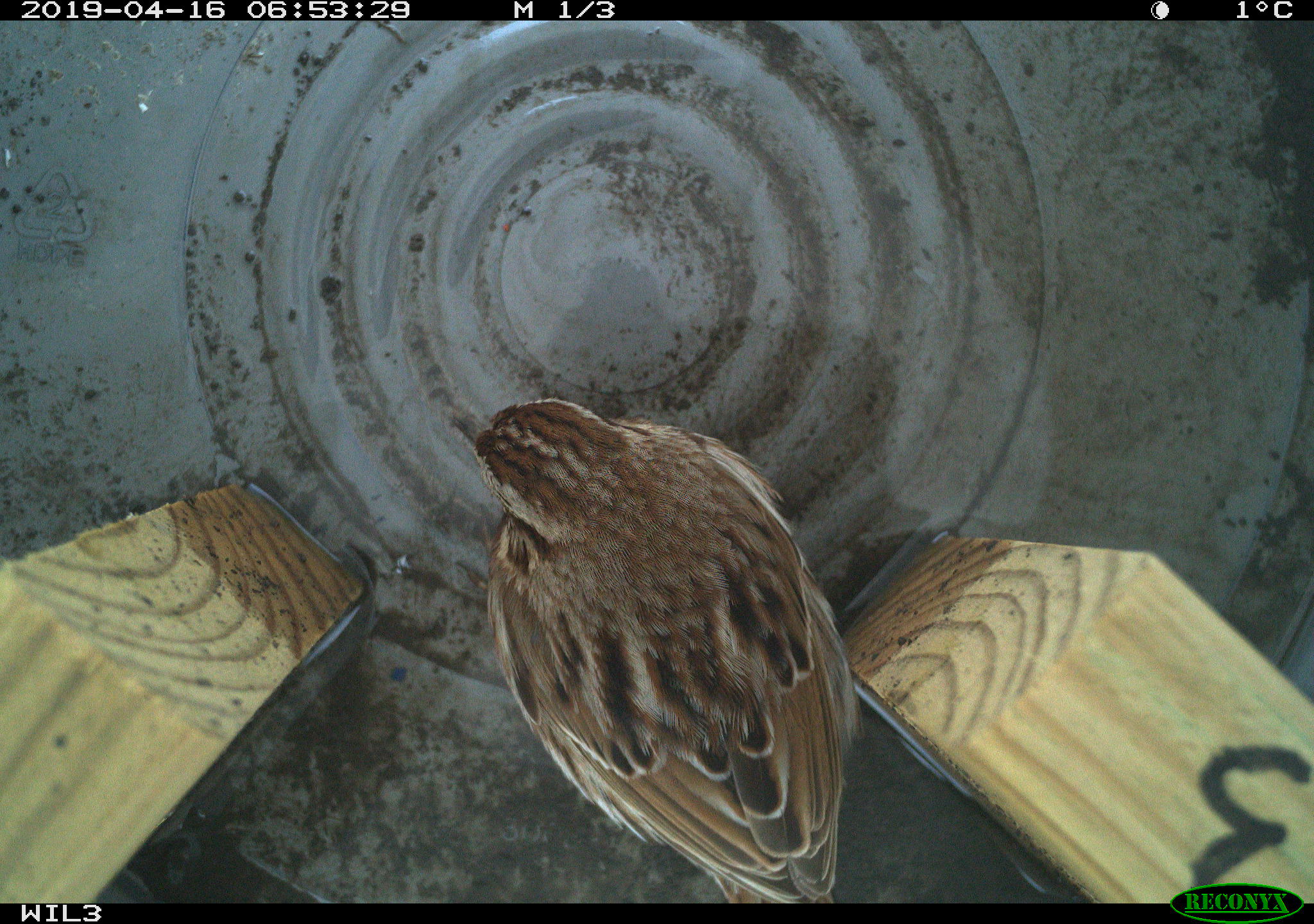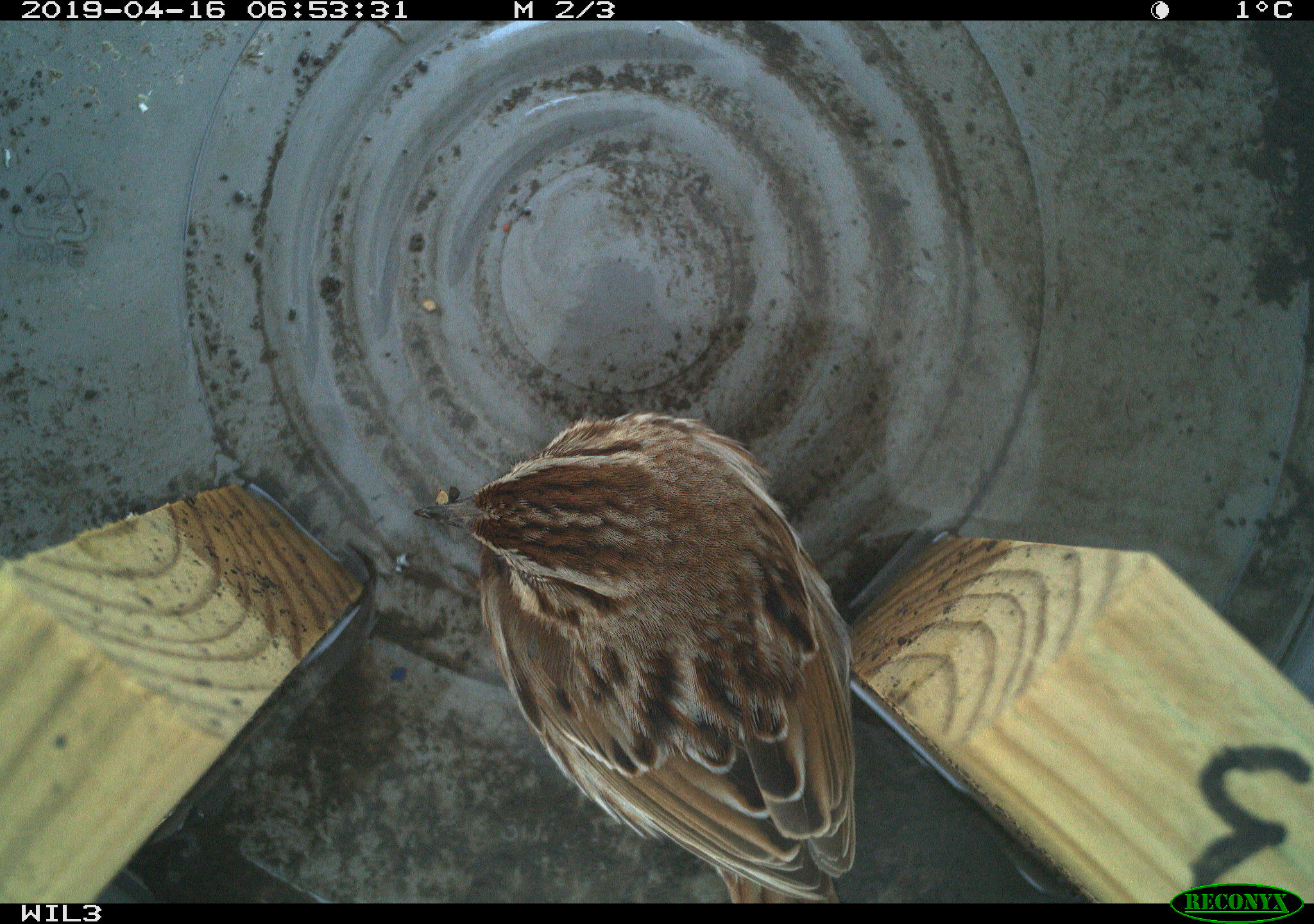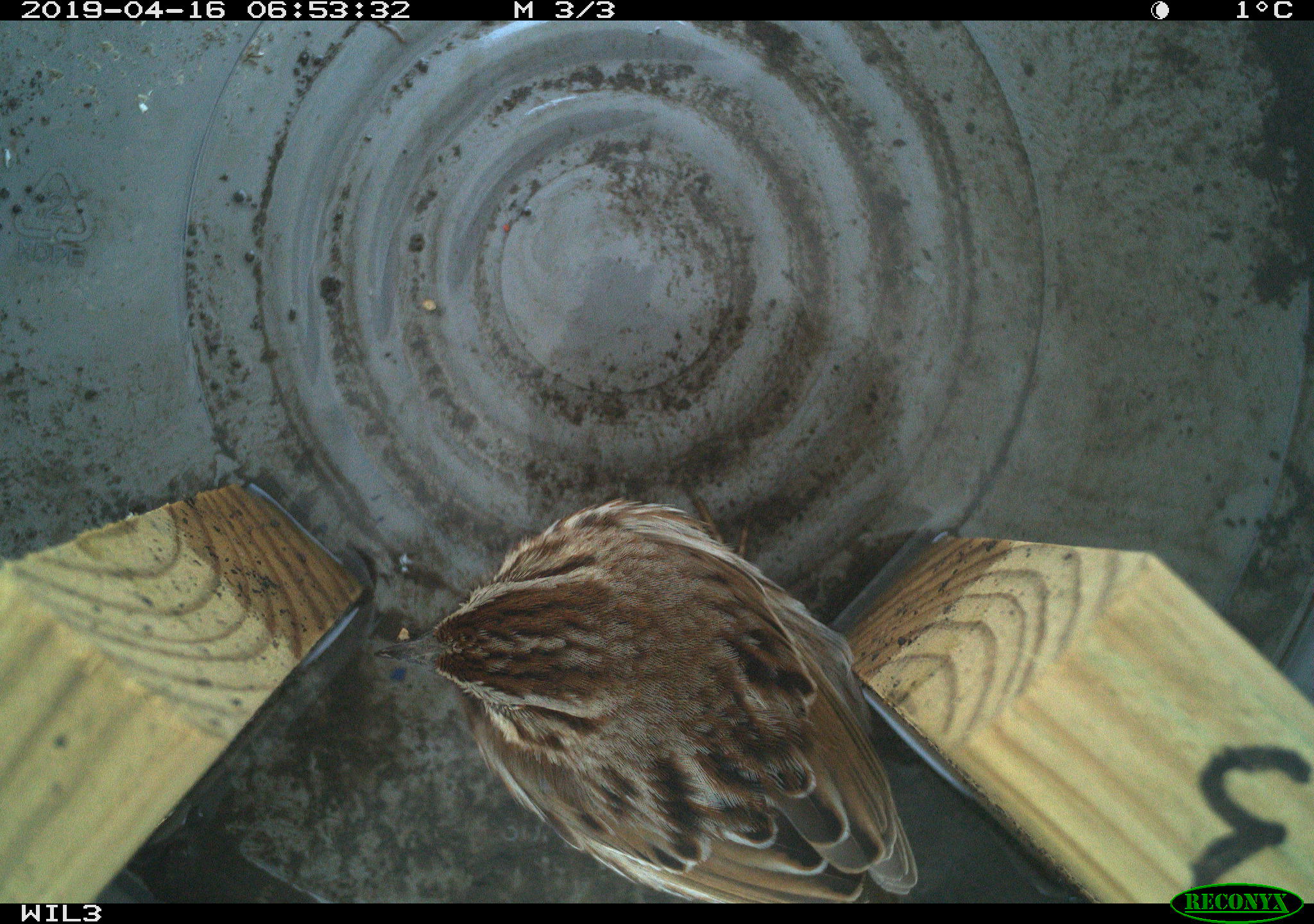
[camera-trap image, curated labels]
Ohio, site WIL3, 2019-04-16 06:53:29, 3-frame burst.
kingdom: Animalia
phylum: Chordata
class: Aves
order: Passeriformes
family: Passerellidae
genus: Melospiza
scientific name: Melospiza melodia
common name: song sparrow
Song sparrow (Melospiza melodia).